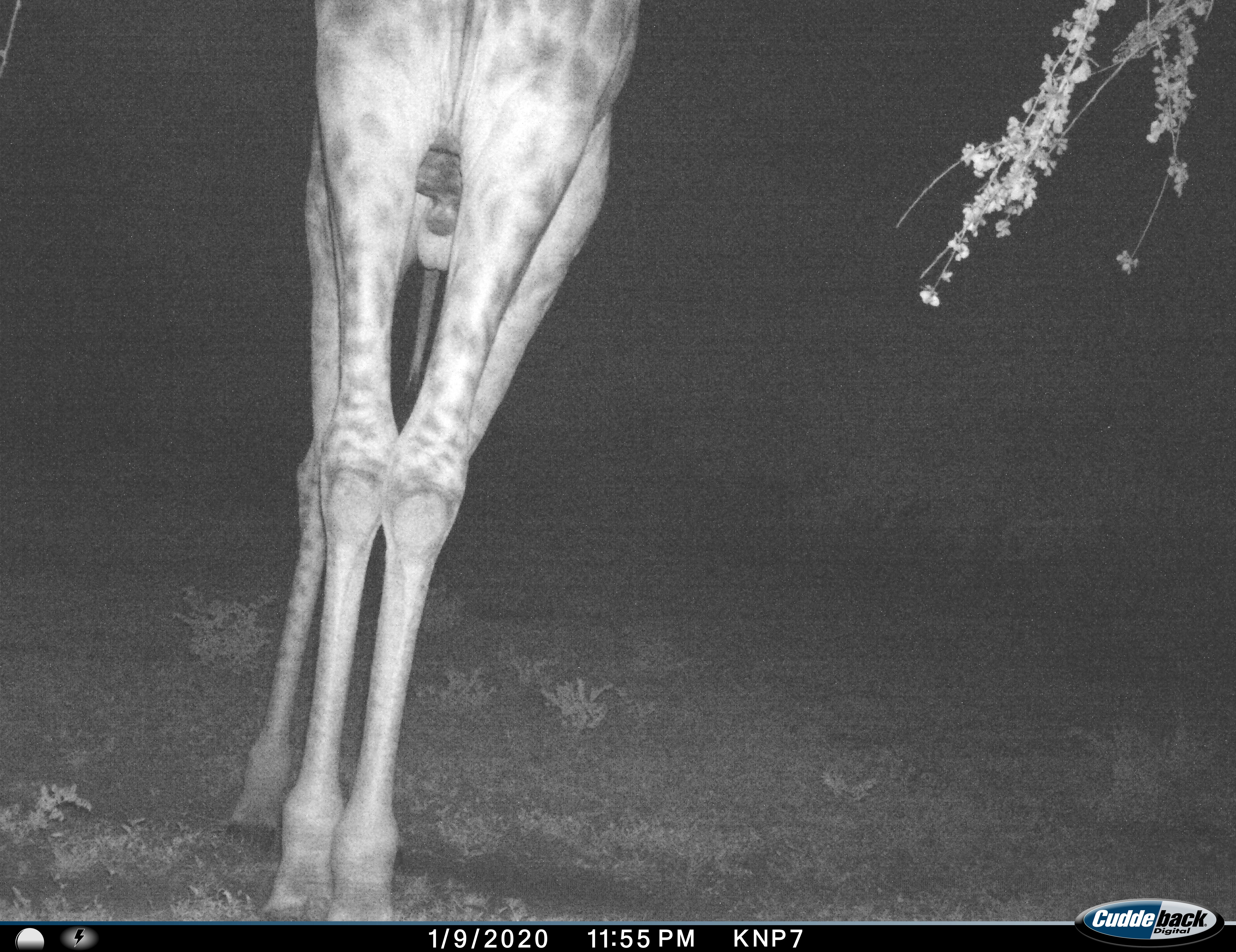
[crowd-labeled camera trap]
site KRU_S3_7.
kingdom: Animalia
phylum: Chordata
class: Mammalia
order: Artiodactyla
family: Giraffidae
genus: Giraffa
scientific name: Giraffa camelopardalis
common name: giraffe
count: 1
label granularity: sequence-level